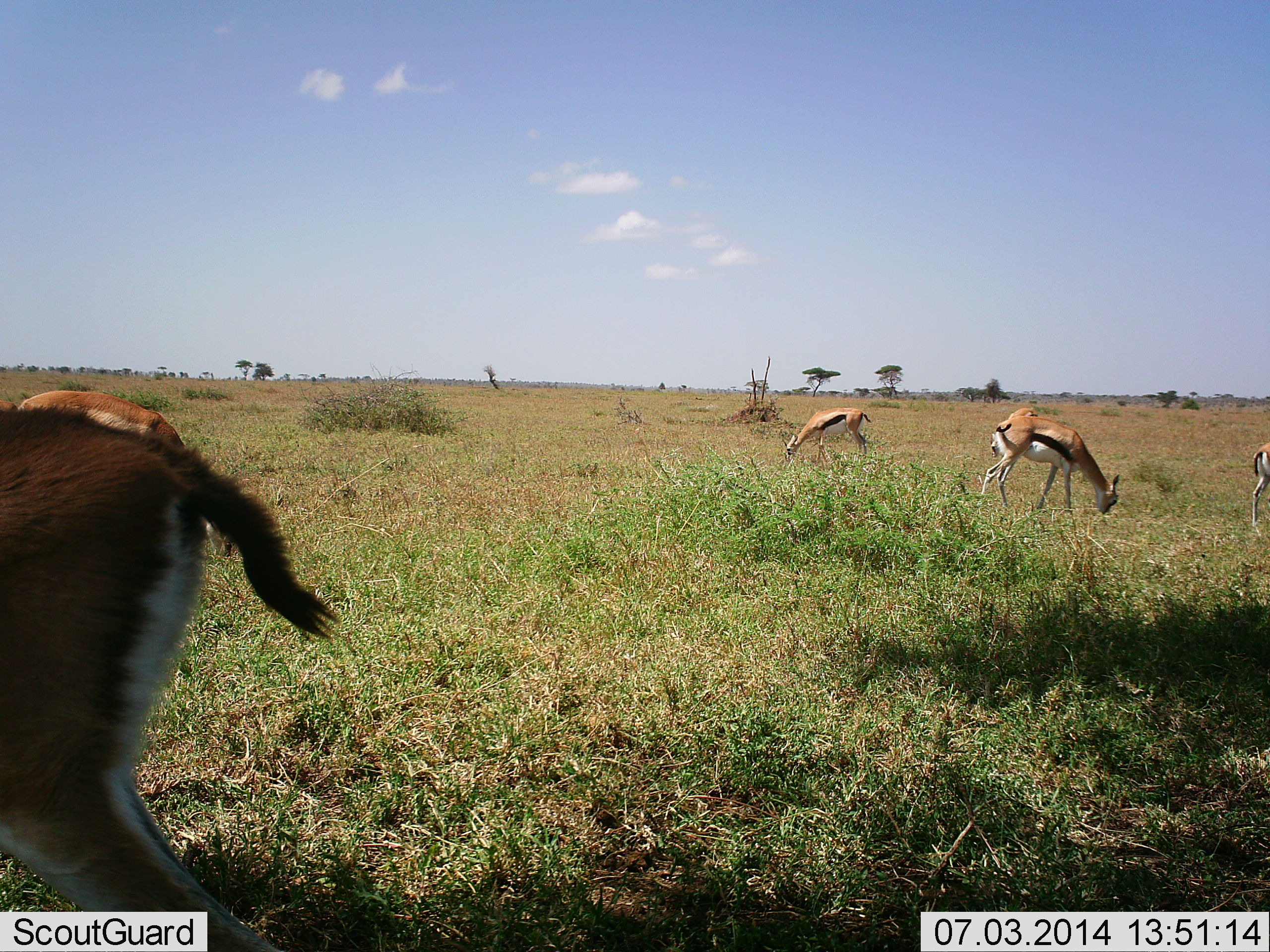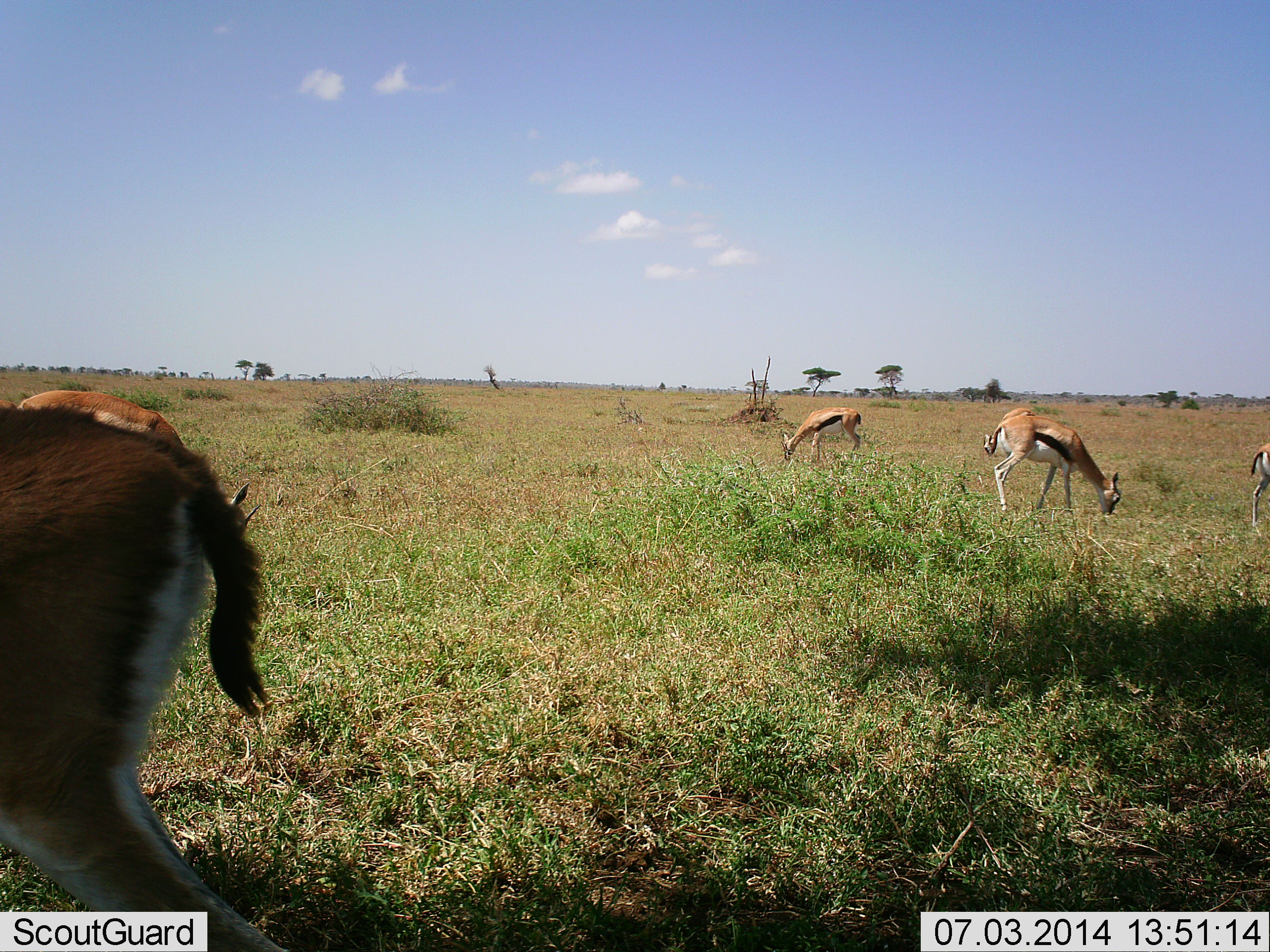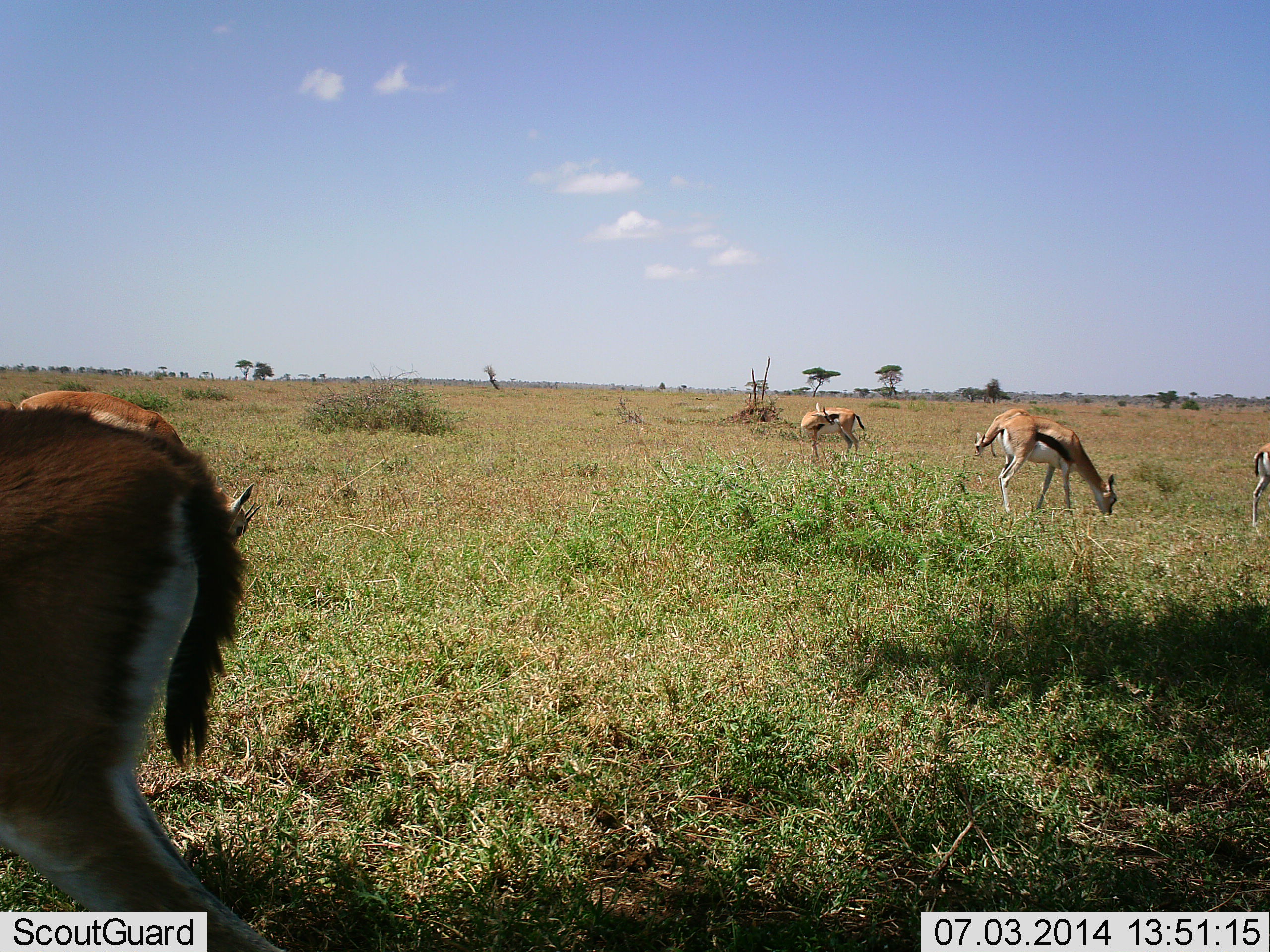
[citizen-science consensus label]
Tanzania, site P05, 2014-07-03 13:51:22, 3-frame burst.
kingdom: Animalia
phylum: Chordata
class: Mammalia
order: Artiodactyla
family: Bovidae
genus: Eudorcas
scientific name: Eudorcas thomsonii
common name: thomson's gazelle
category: gazellethomsons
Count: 6.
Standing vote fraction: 40%.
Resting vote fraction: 0%.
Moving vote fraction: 0%.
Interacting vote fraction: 0%.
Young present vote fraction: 0%.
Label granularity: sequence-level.